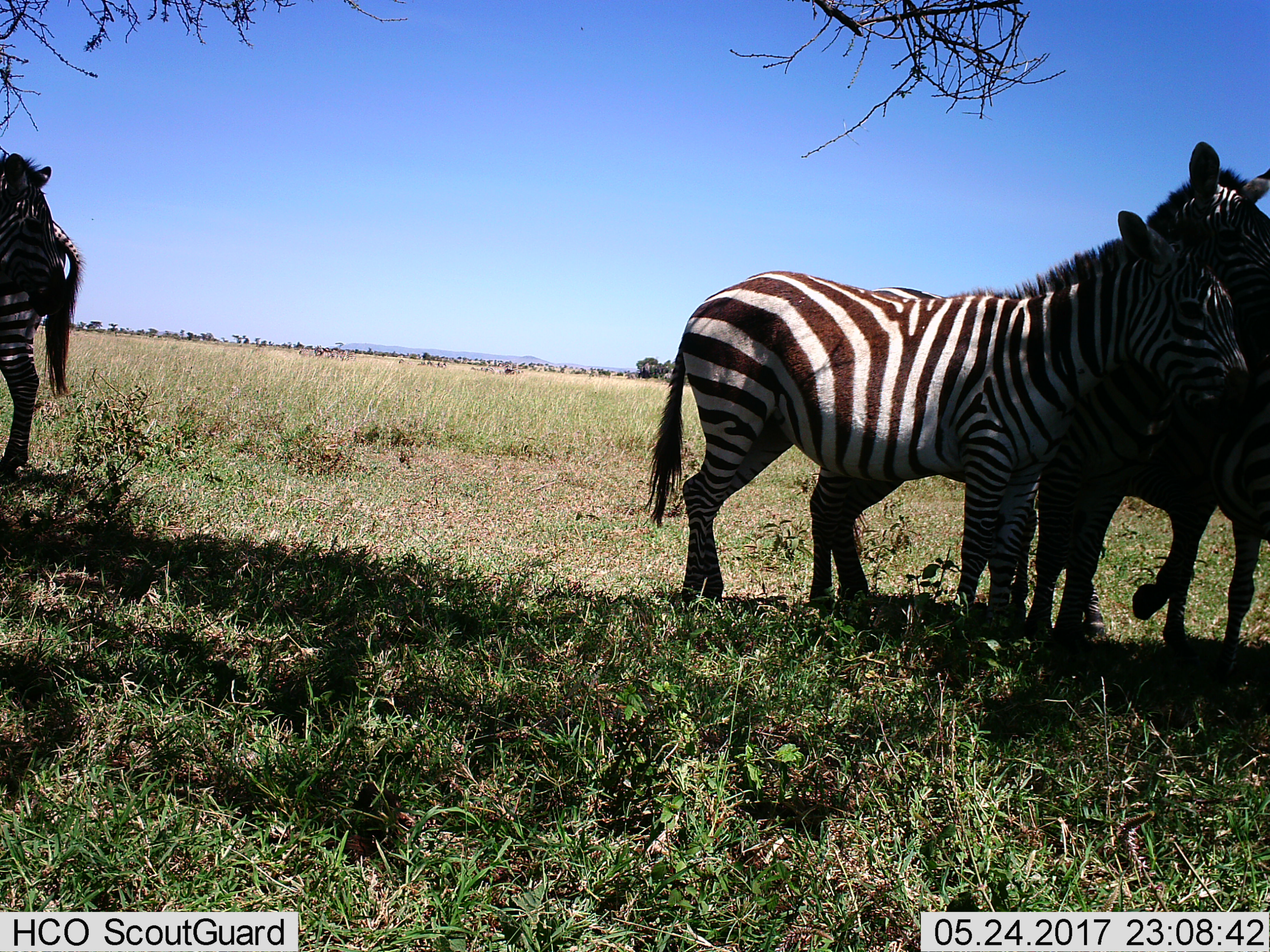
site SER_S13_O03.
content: unidentified animal